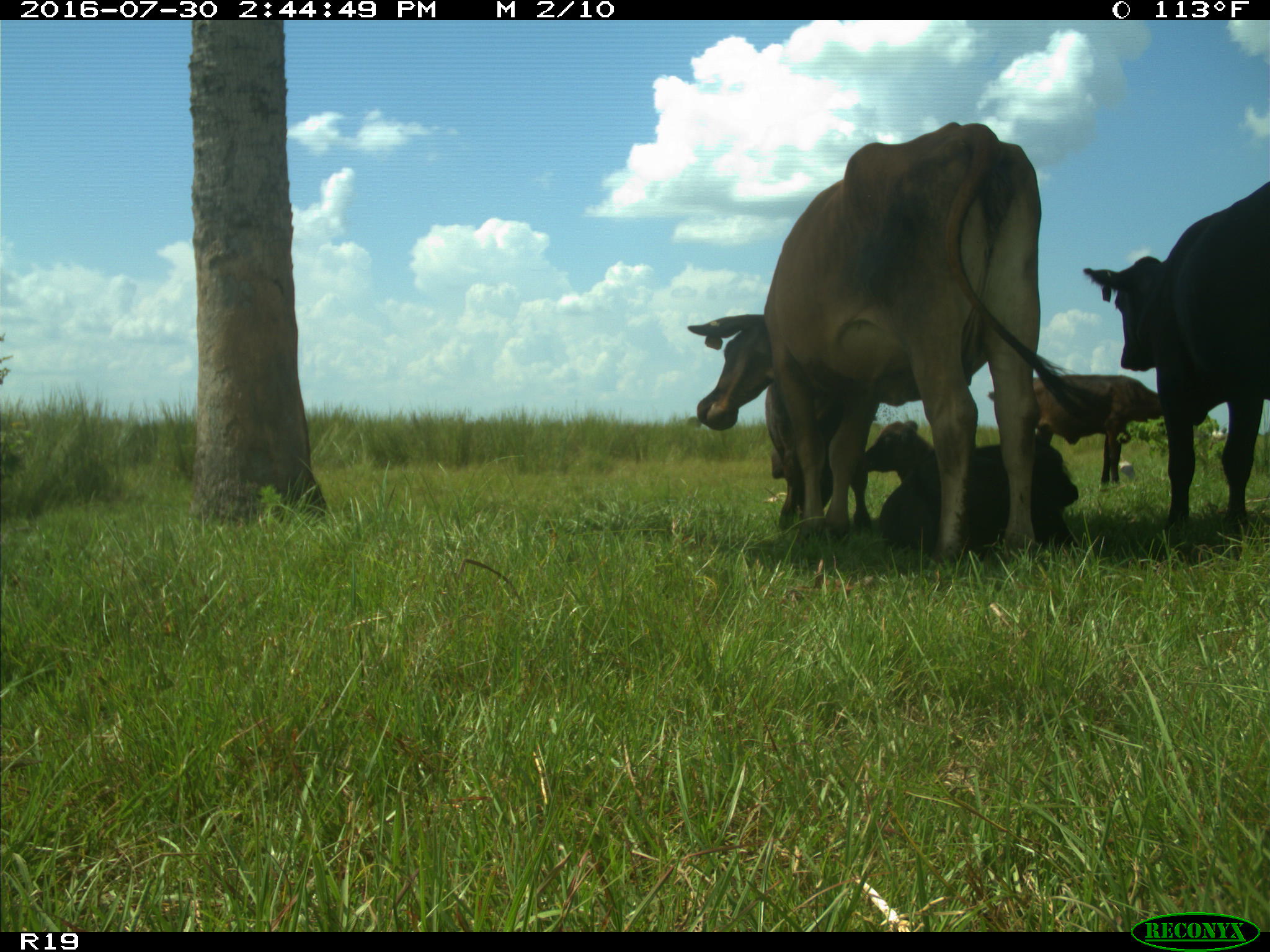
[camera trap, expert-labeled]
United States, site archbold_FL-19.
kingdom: Animalia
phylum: Chordata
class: Mammalia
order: Artiodactyla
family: Bovidae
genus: Bos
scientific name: Bos taurus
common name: domestic cow